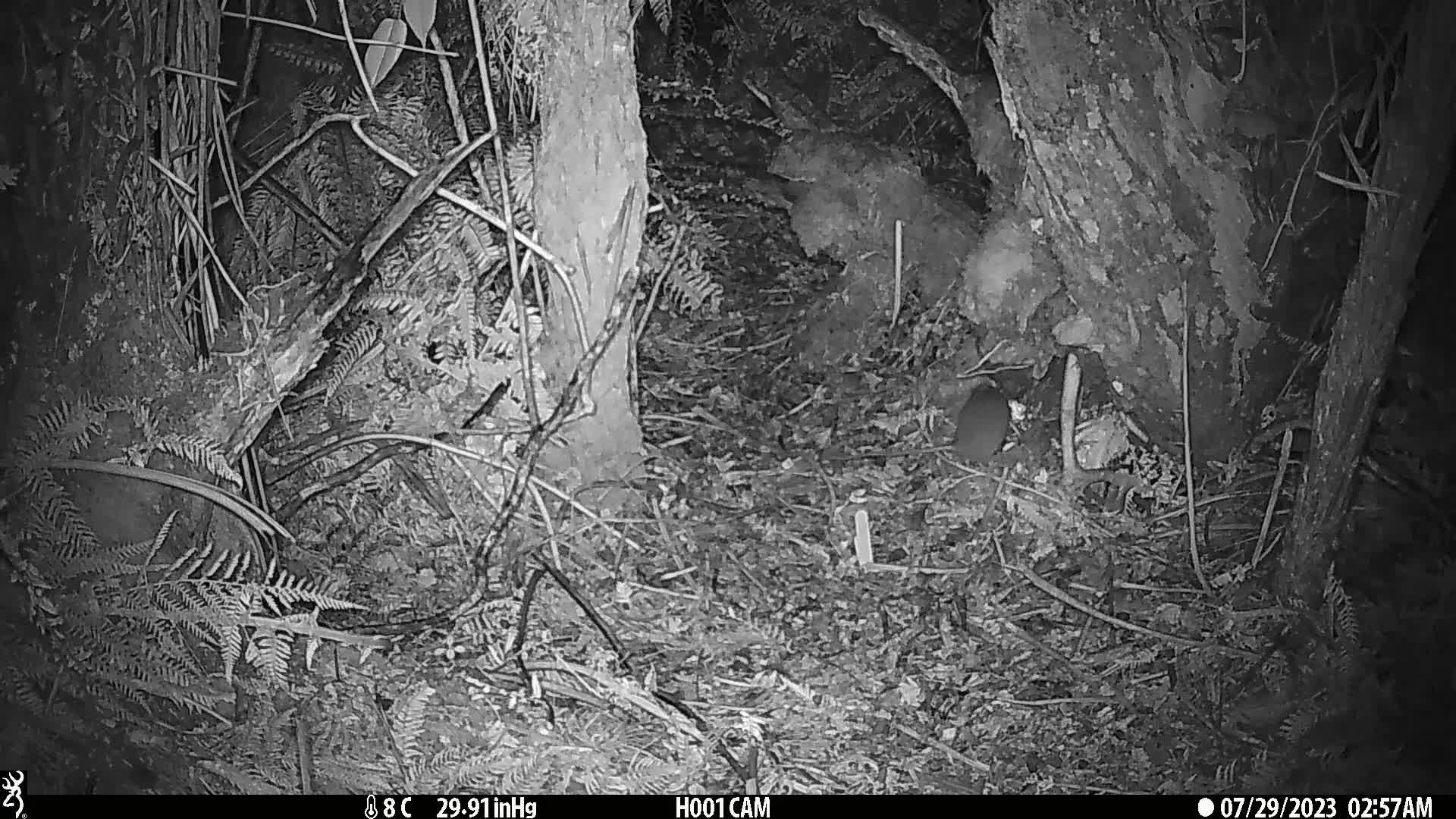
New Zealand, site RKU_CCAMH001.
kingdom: Animalia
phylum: Chordata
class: Mammalia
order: Rodentia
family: Muridae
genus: Rattus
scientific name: Rattus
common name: rat